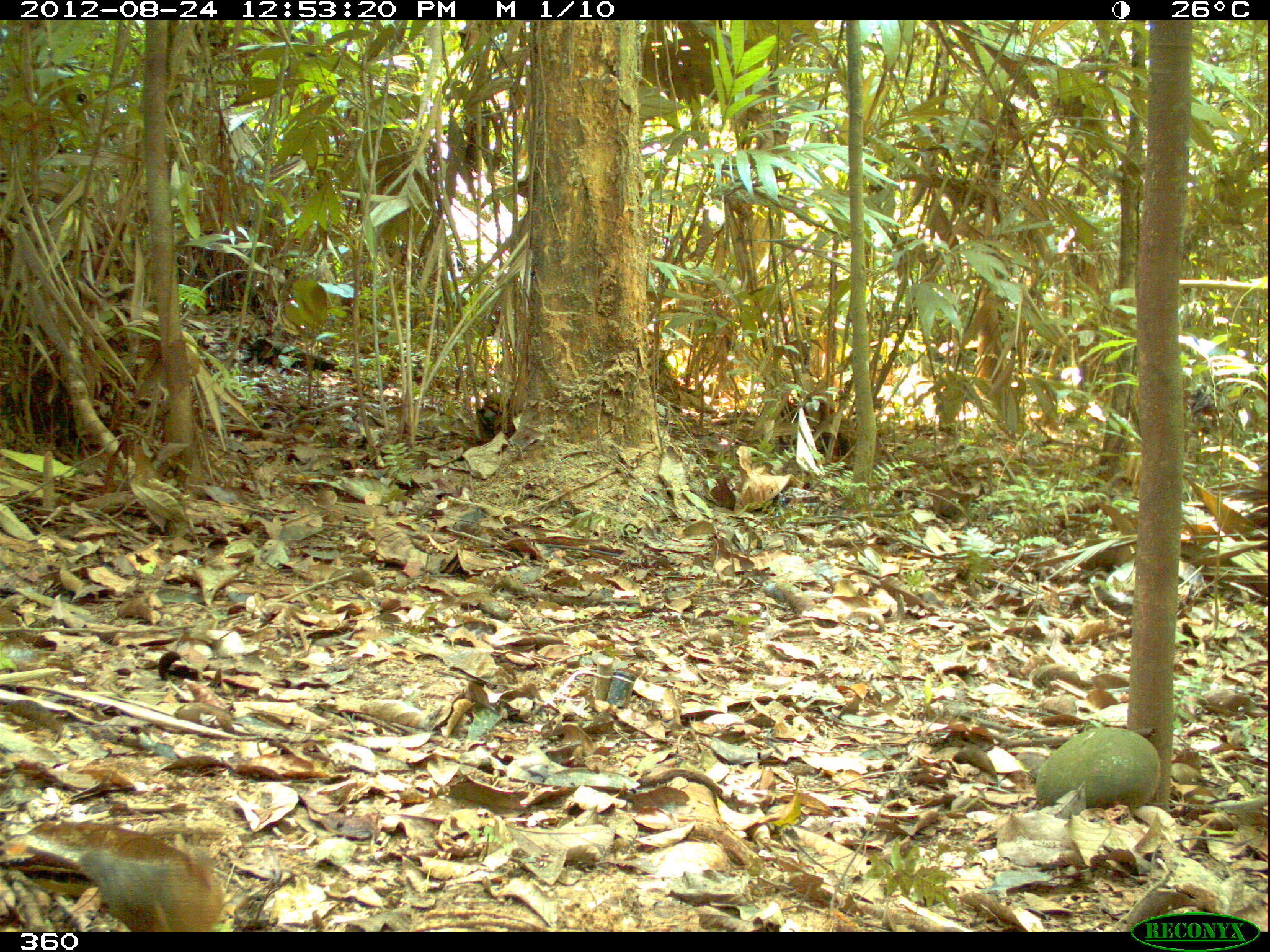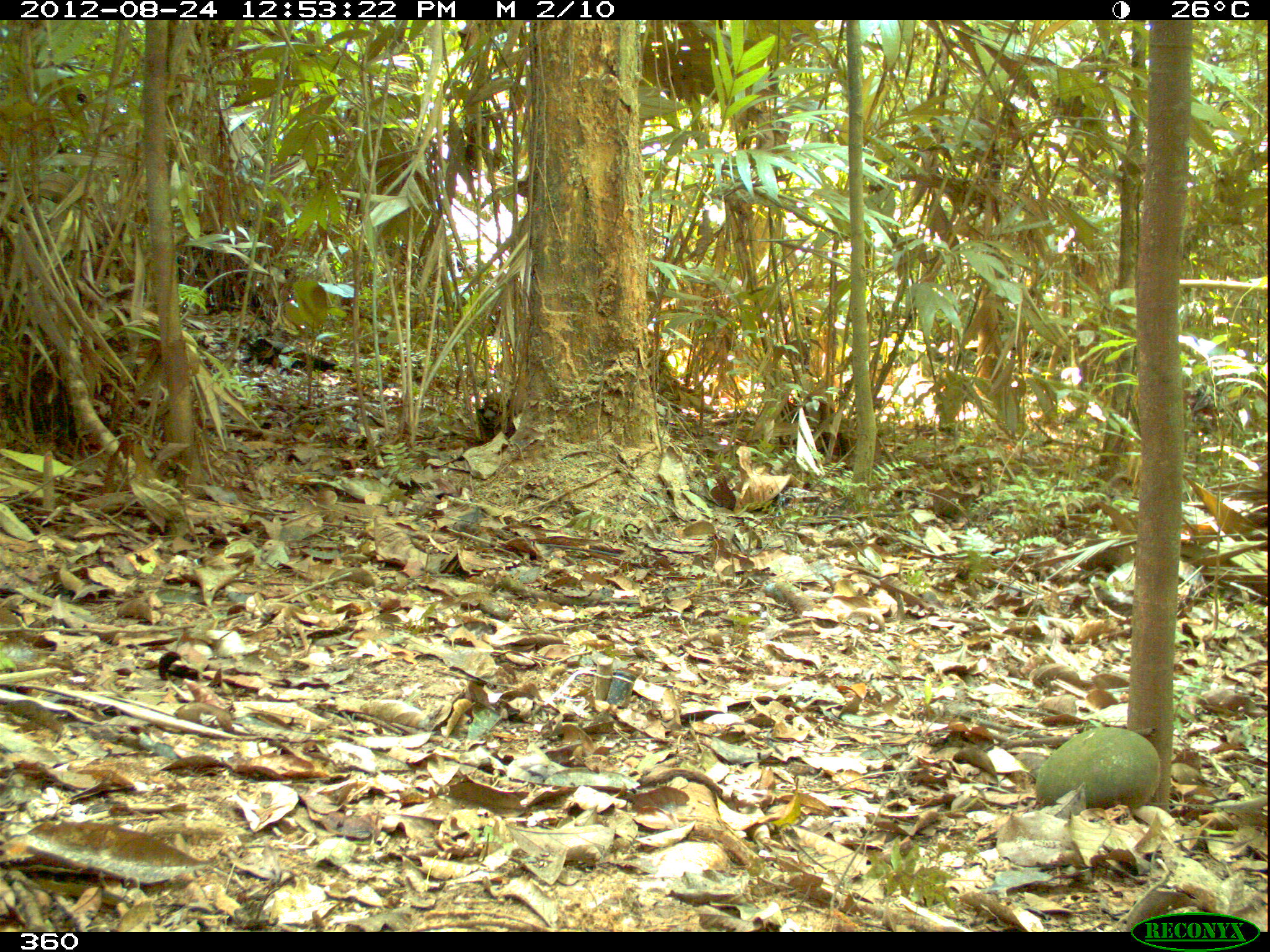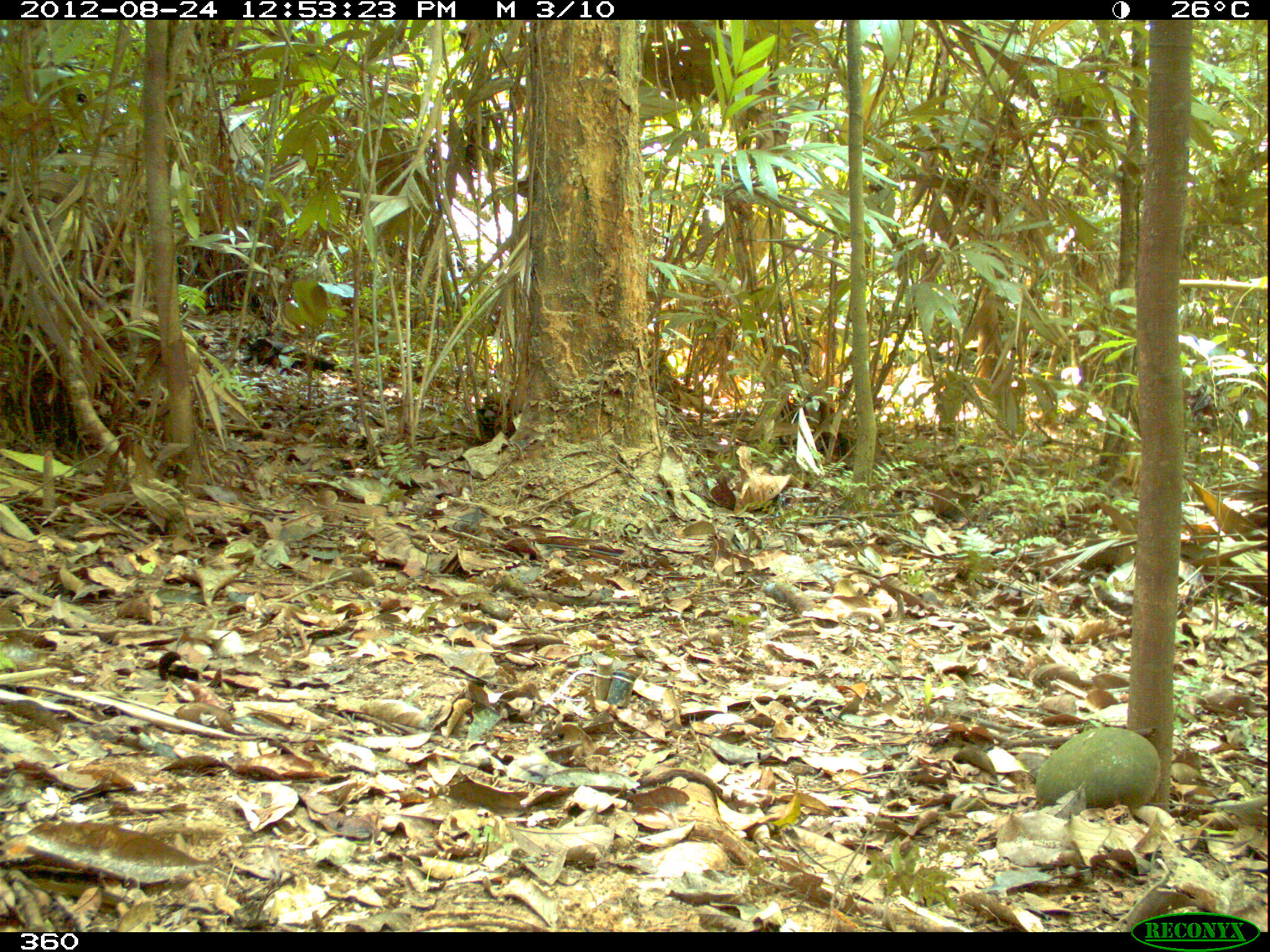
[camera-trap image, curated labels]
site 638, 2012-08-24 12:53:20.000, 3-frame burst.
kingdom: Animalia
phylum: Chordata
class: Aves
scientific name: Aves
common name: bird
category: unknown bird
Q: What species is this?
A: Unknown bird (bird) (Aves).